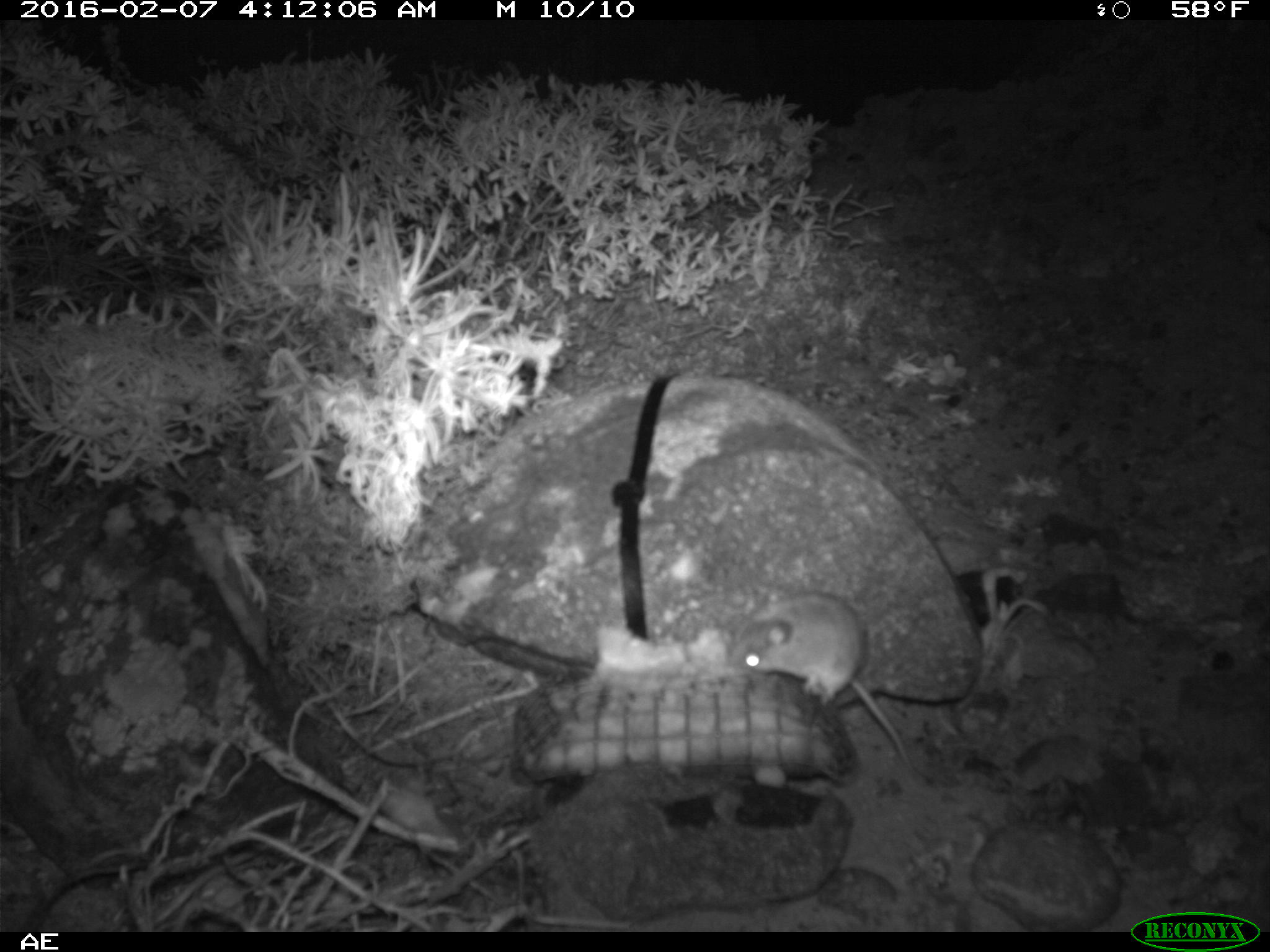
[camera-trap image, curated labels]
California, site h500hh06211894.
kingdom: Animalia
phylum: Chordata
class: Mammalia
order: Rodentia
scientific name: Rodentia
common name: rodent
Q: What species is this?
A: Rodent (Rodentia).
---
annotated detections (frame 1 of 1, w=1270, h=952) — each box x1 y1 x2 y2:
rodent: 727 591 916 772